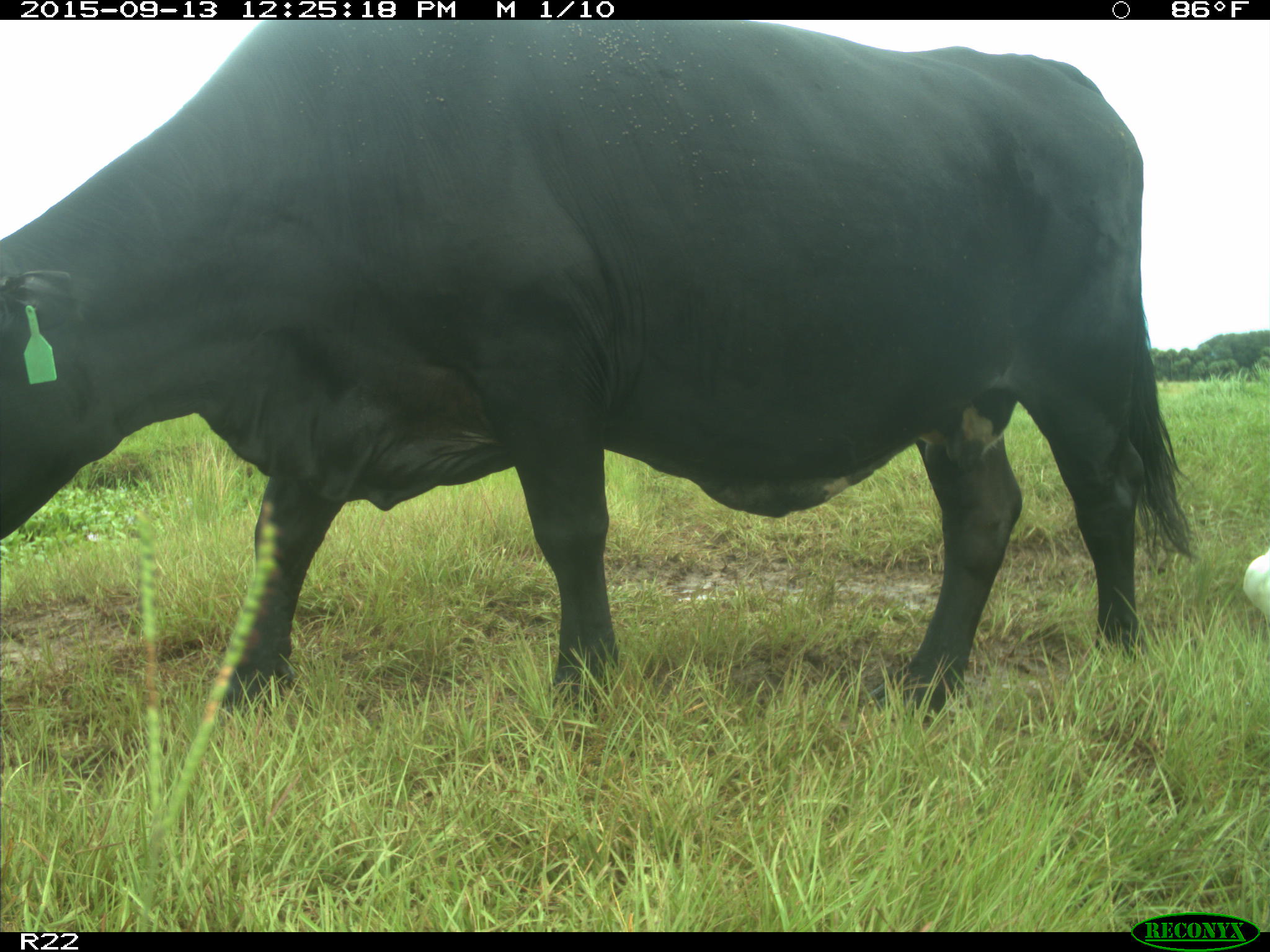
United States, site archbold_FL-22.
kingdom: Animalia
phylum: Chordata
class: Mammalia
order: Artiodactyla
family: Bovidae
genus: Bos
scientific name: Bos taurus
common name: domestic cow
Bos taurus (domestic cow).